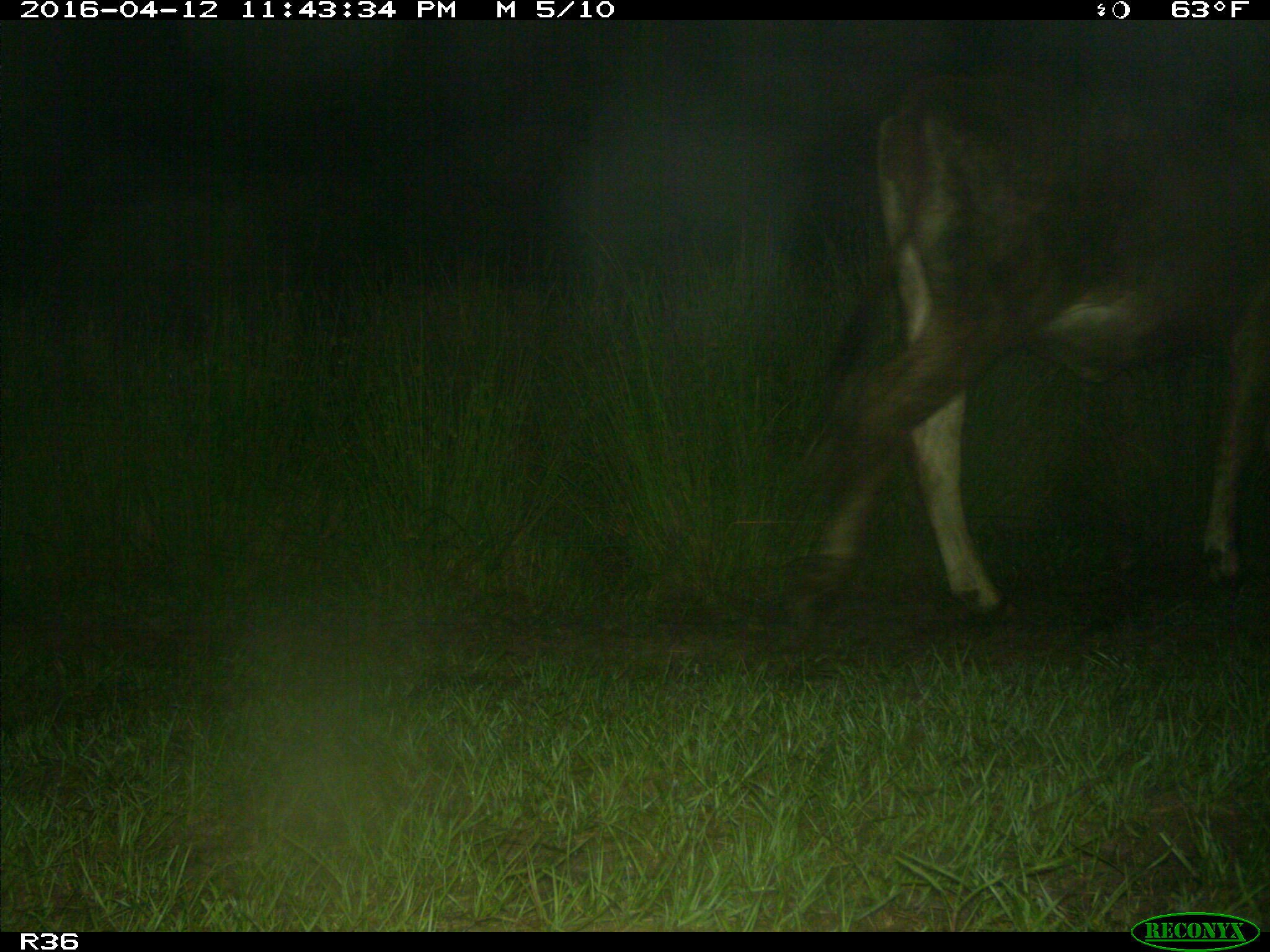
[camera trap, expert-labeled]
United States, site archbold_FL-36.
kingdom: Animalia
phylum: Chordata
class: Mammalia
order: Artiodactyla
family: Bovidae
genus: Bos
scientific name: Bos taurus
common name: domestic cow